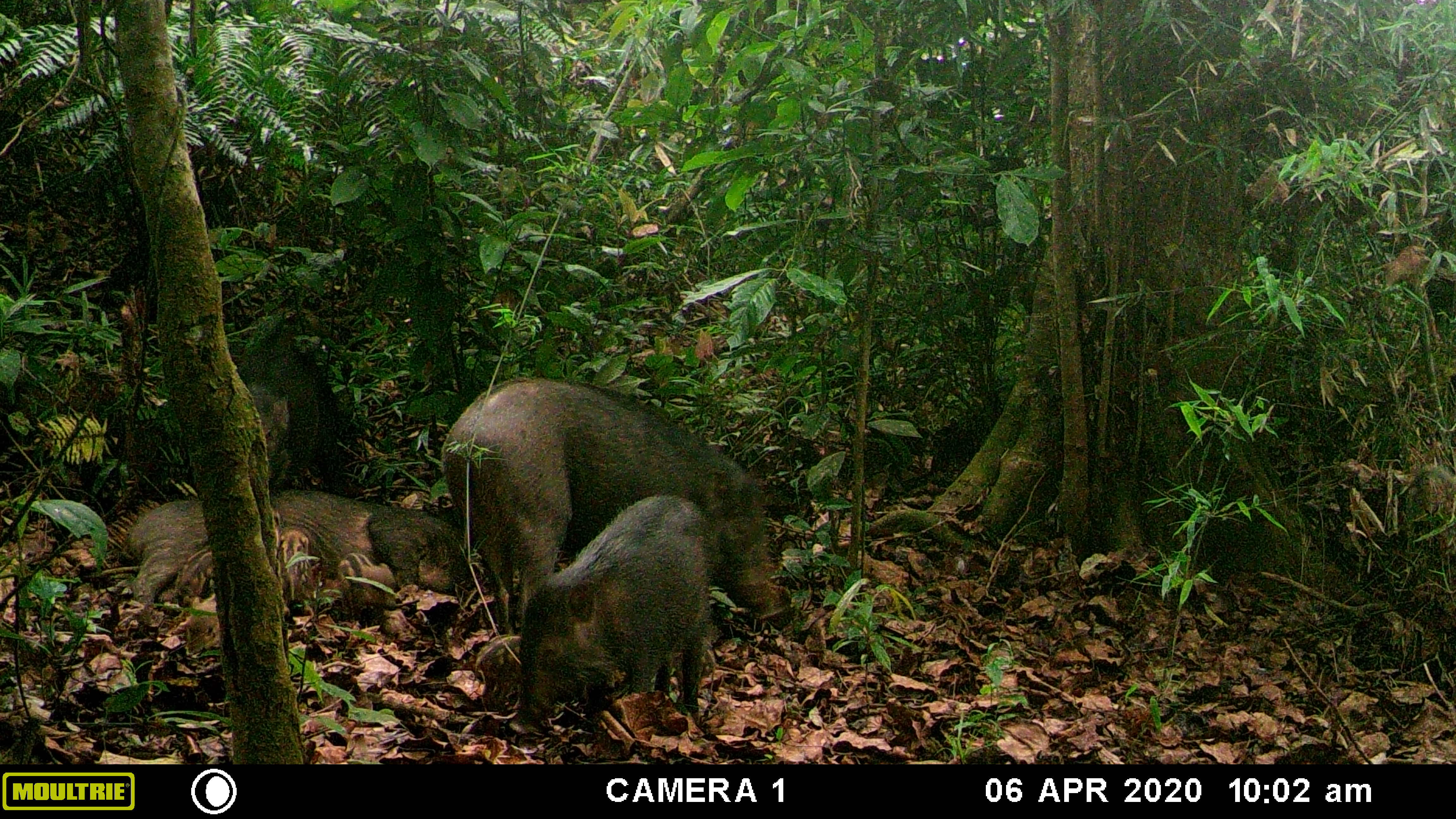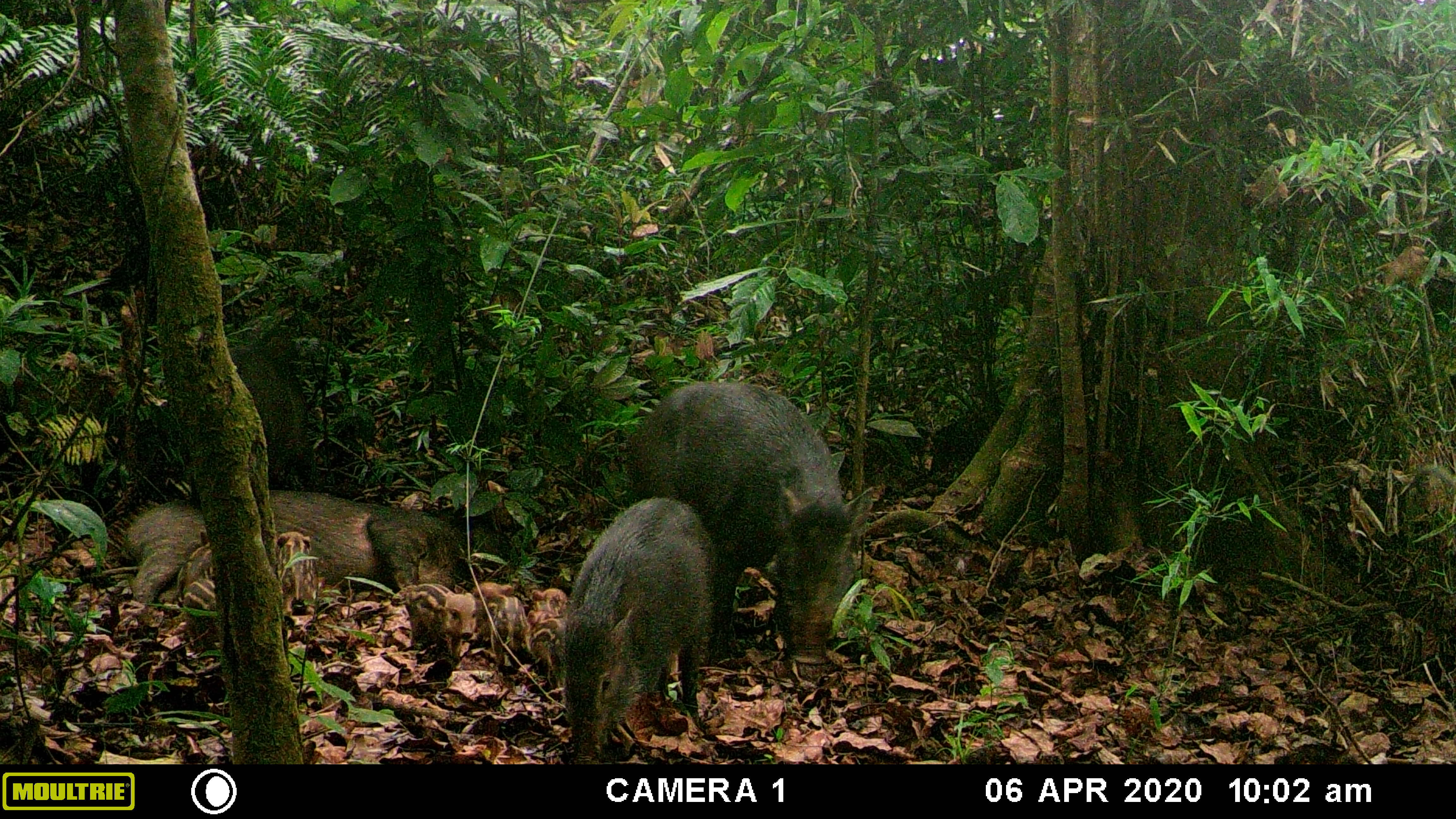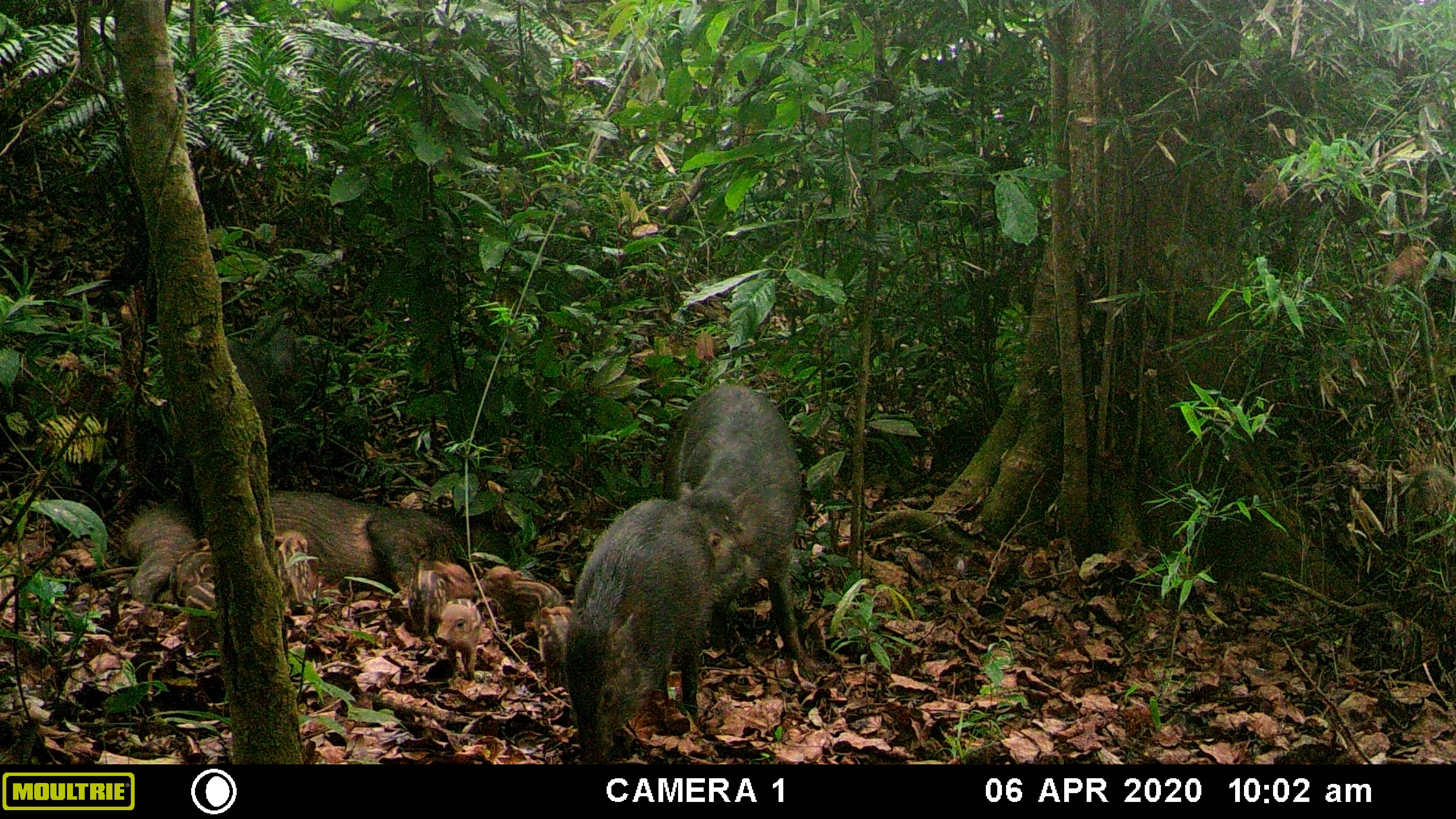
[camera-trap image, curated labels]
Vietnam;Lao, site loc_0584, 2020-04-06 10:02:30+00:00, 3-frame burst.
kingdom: Animalia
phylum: Chordata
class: Mammalia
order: Artiodactyla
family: Suidae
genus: Sus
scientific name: Sus scrofa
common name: eurasian wild pig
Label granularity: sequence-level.